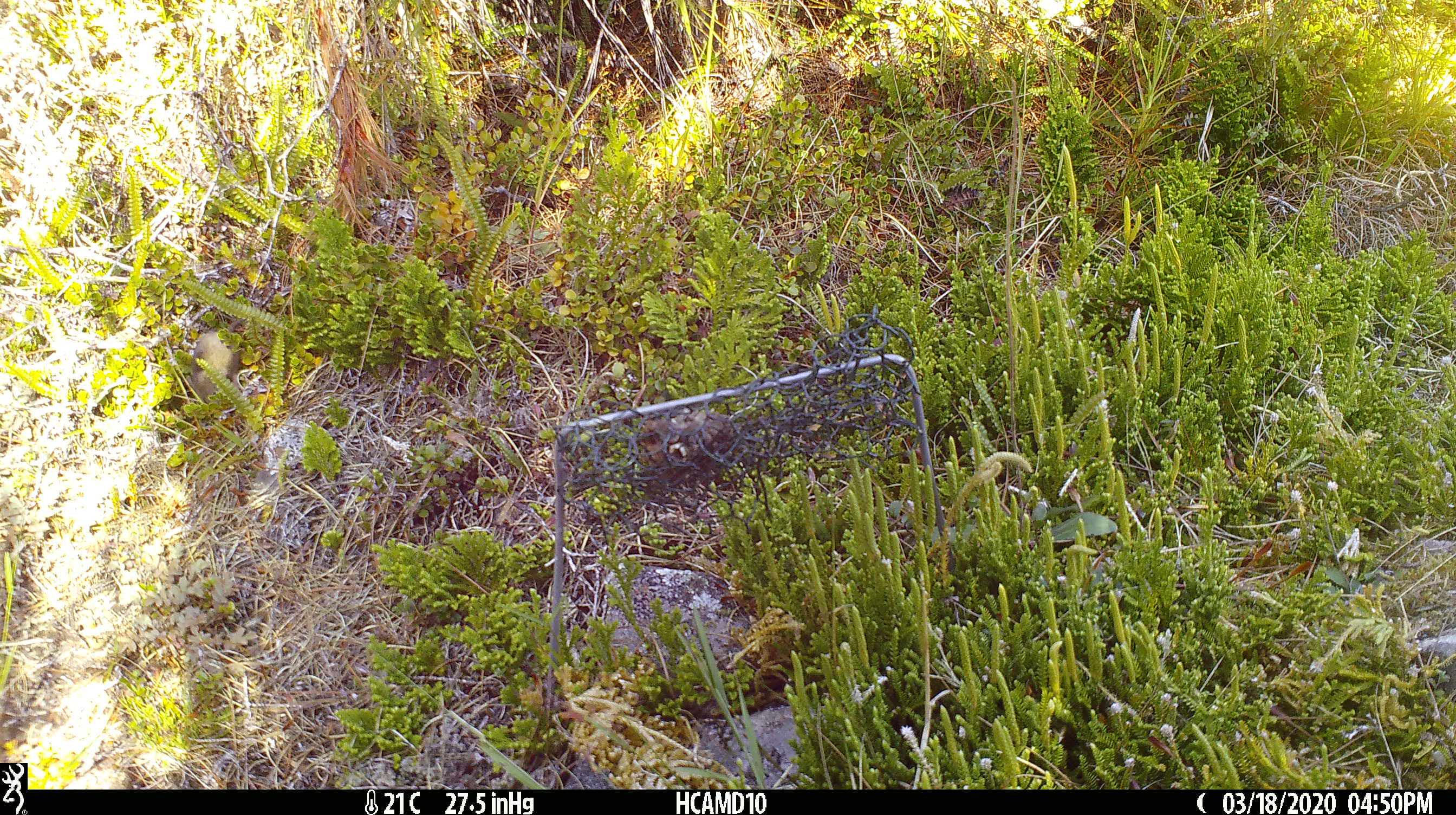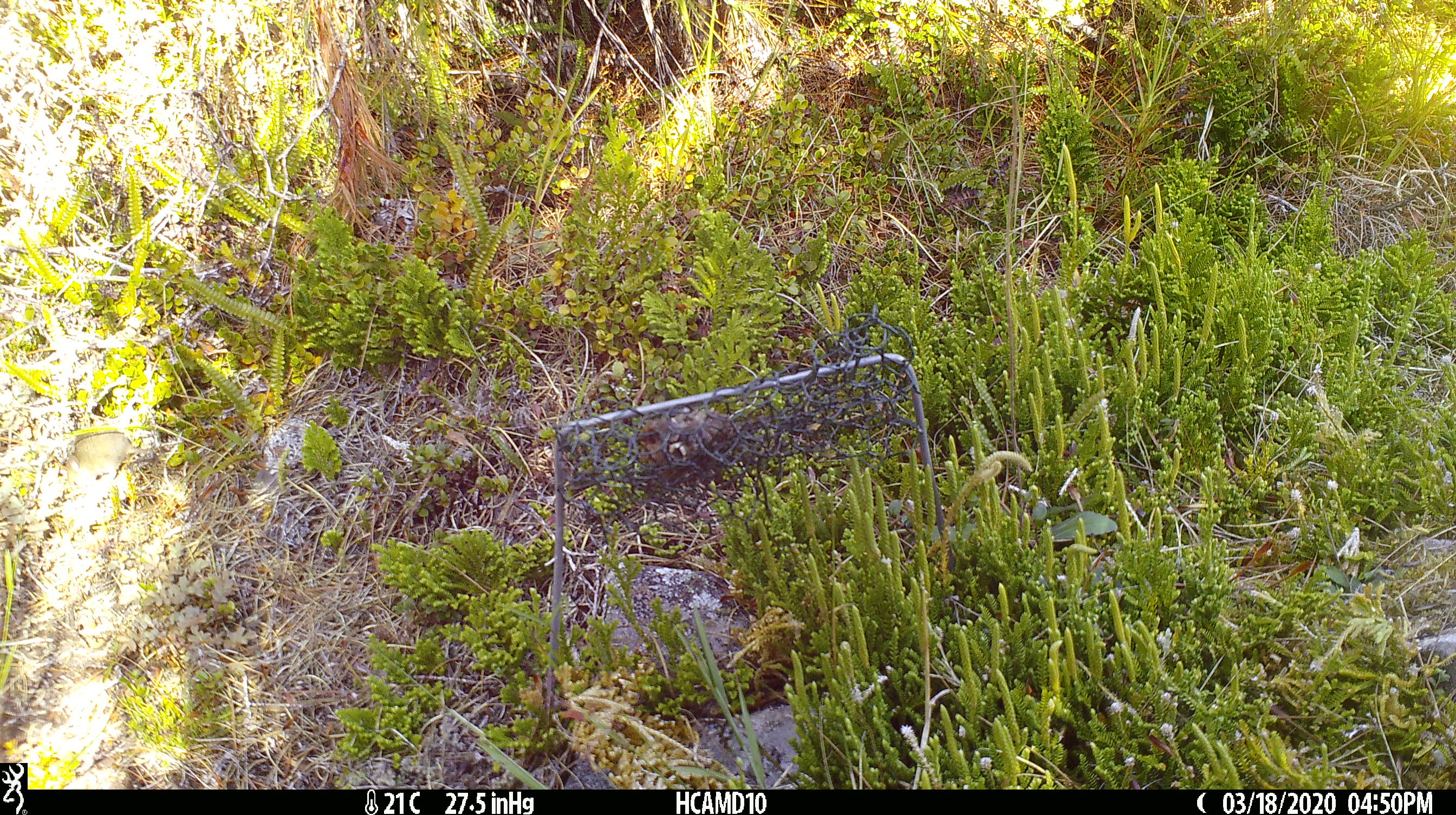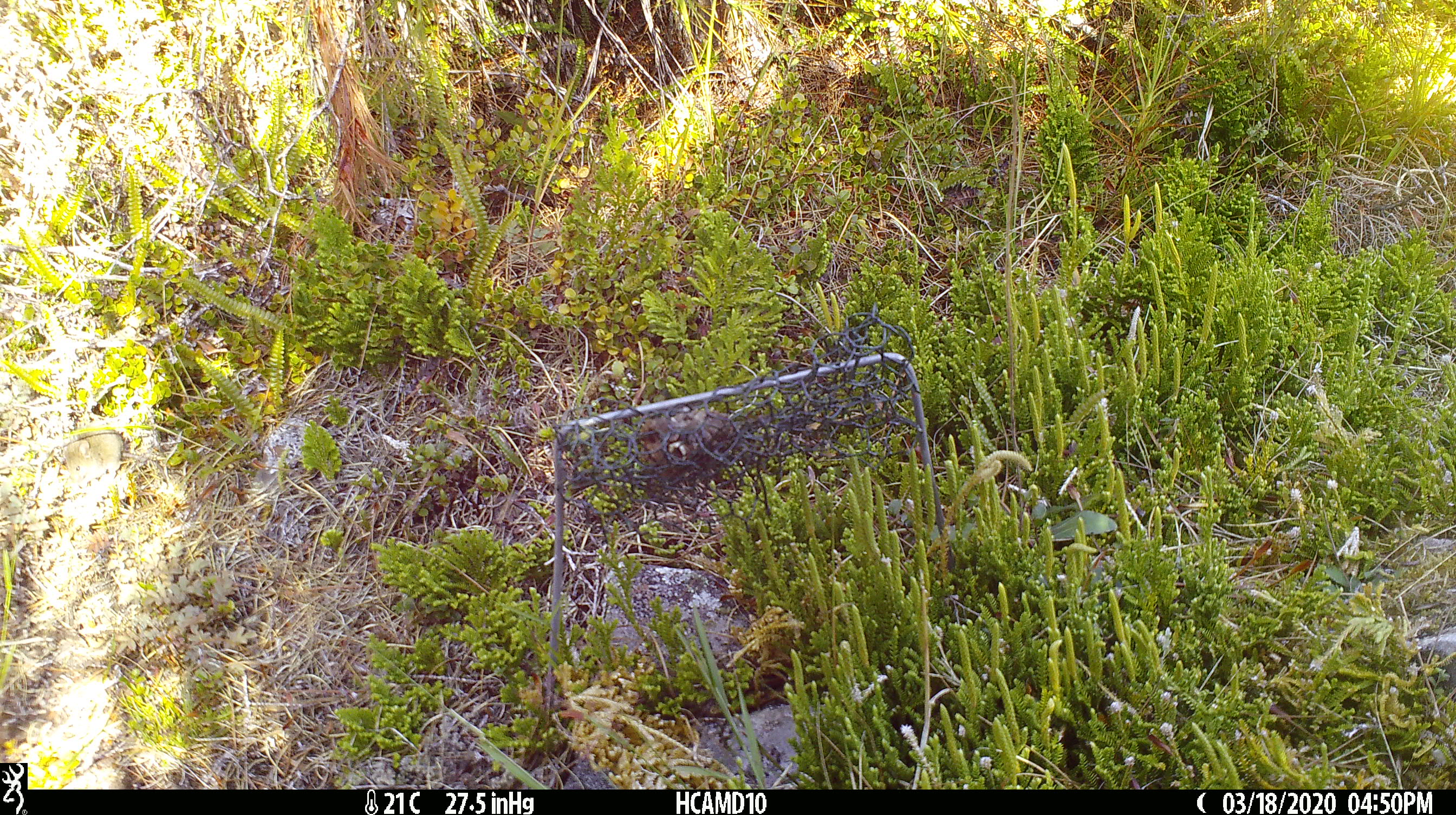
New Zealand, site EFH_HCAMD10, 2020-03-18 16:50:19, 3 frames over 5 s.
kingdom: Animalia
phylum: Chordata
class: Mammalia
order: Rodentia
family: Muridae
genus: Mus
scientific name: Mus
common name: mouse